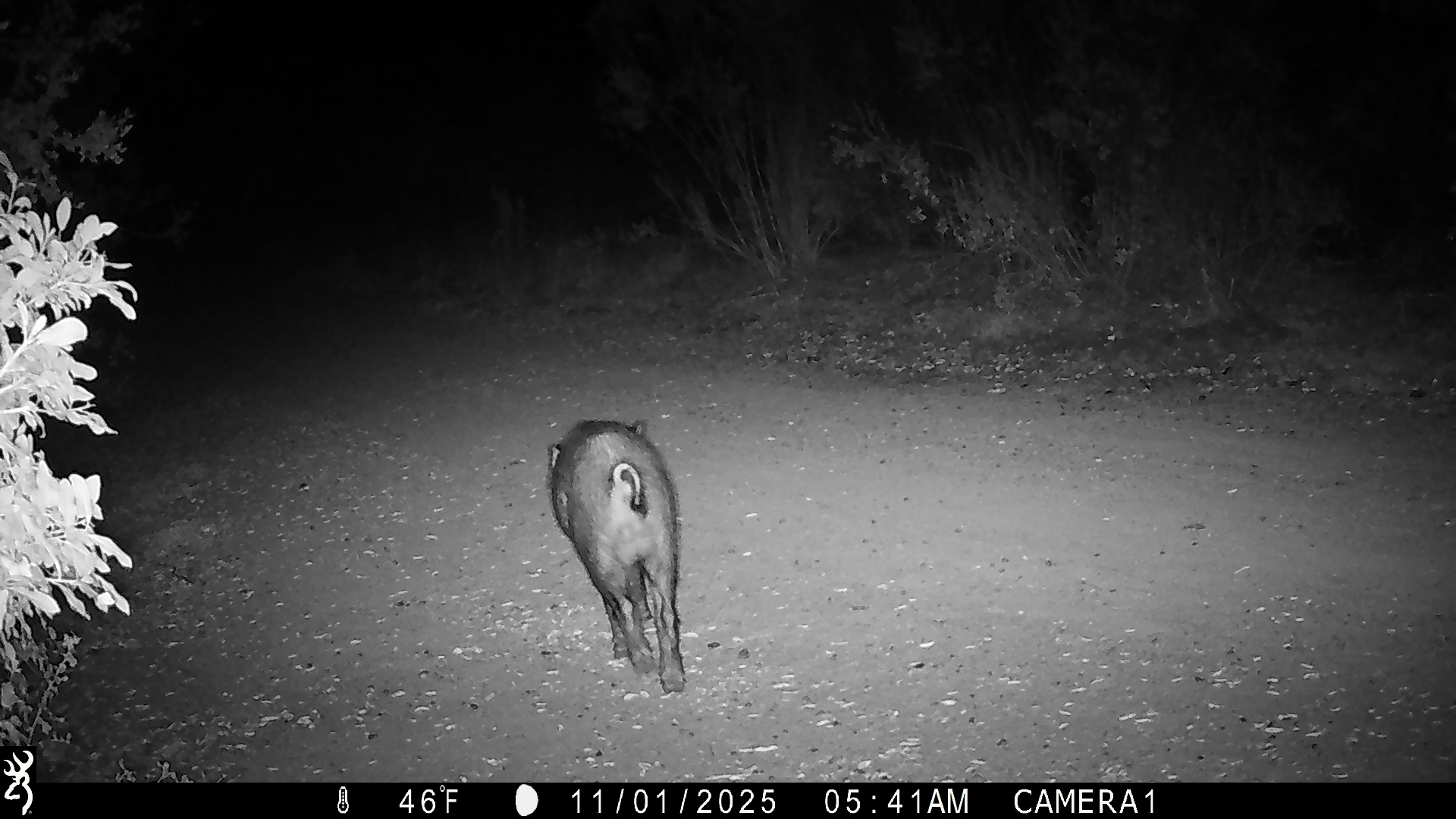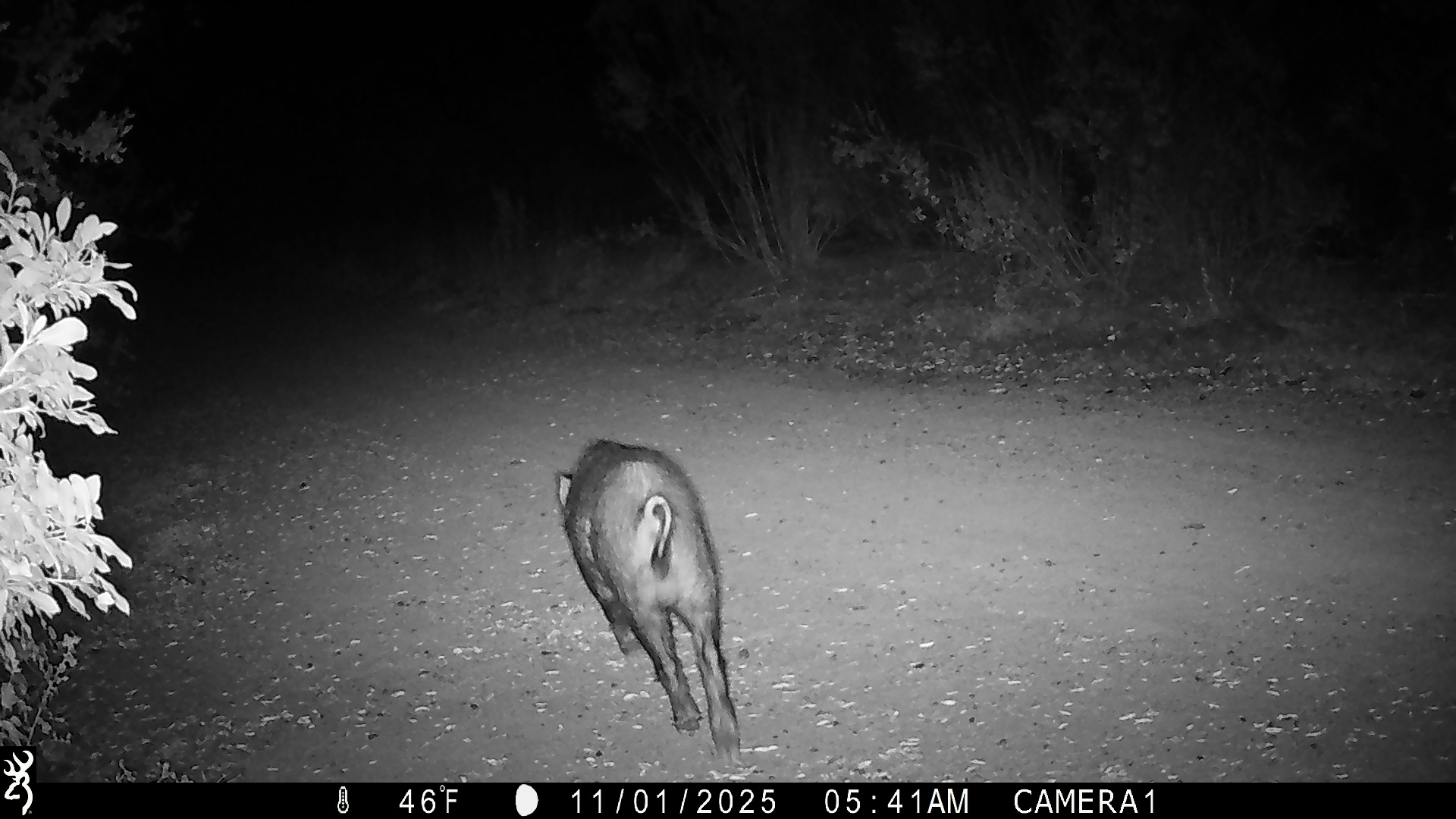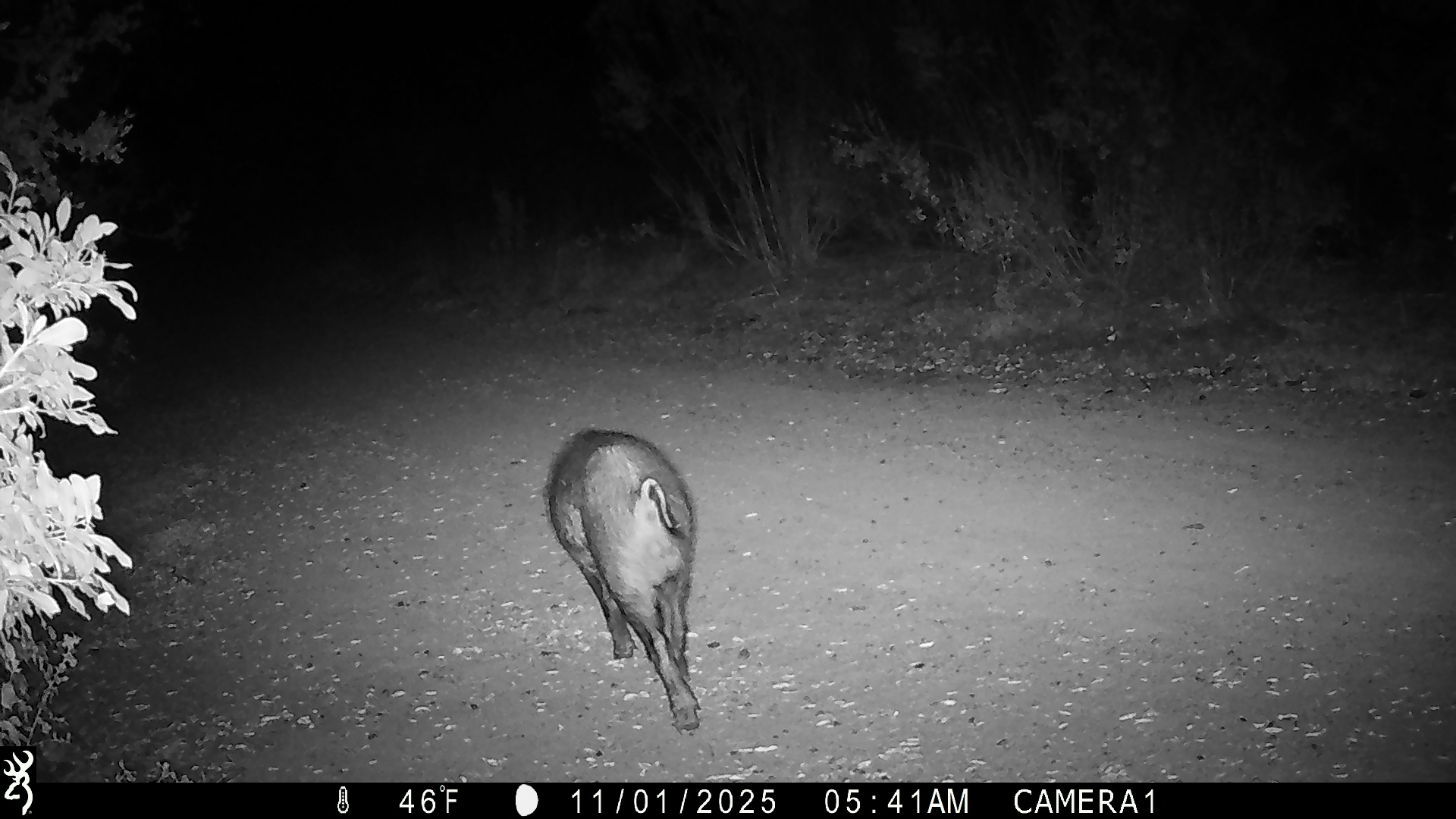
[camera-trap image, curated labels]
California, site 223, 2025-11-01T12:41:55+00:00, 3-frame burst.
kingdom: Animalia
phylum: Chordata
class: Mammalia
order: Artiodactyla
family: Suidae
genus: Sus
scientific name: Sus scrofa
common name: wild boar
Wild boar (Sus scrofa).